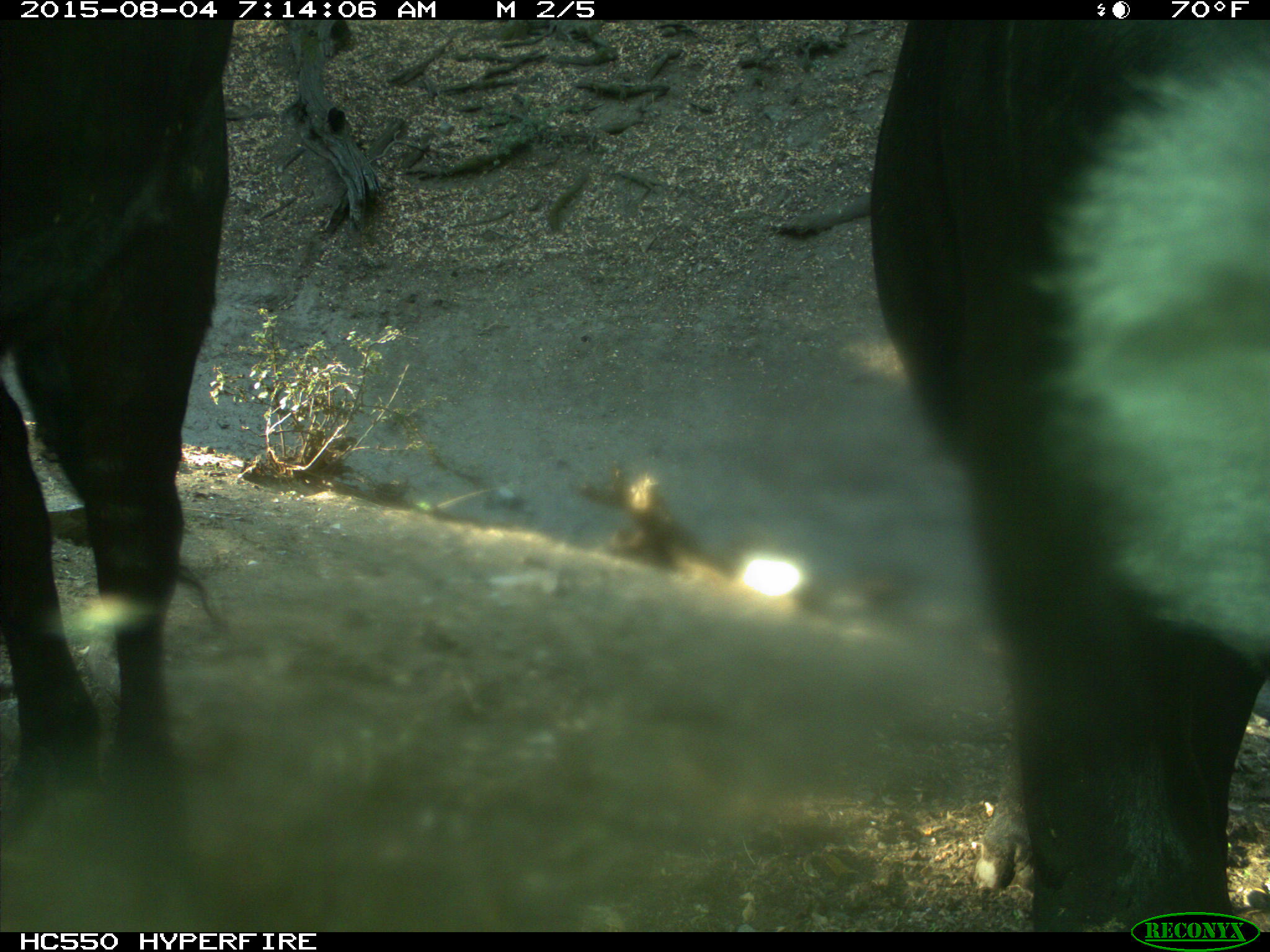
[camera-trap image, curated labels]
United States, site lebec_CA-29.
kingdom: Animalia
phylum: Chordata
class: Mammalia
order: Artiodactyla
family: Bovidae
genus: Bos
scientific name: Bos taurus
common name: domestic cow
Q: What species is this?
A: Bos taurus (domestic cow).